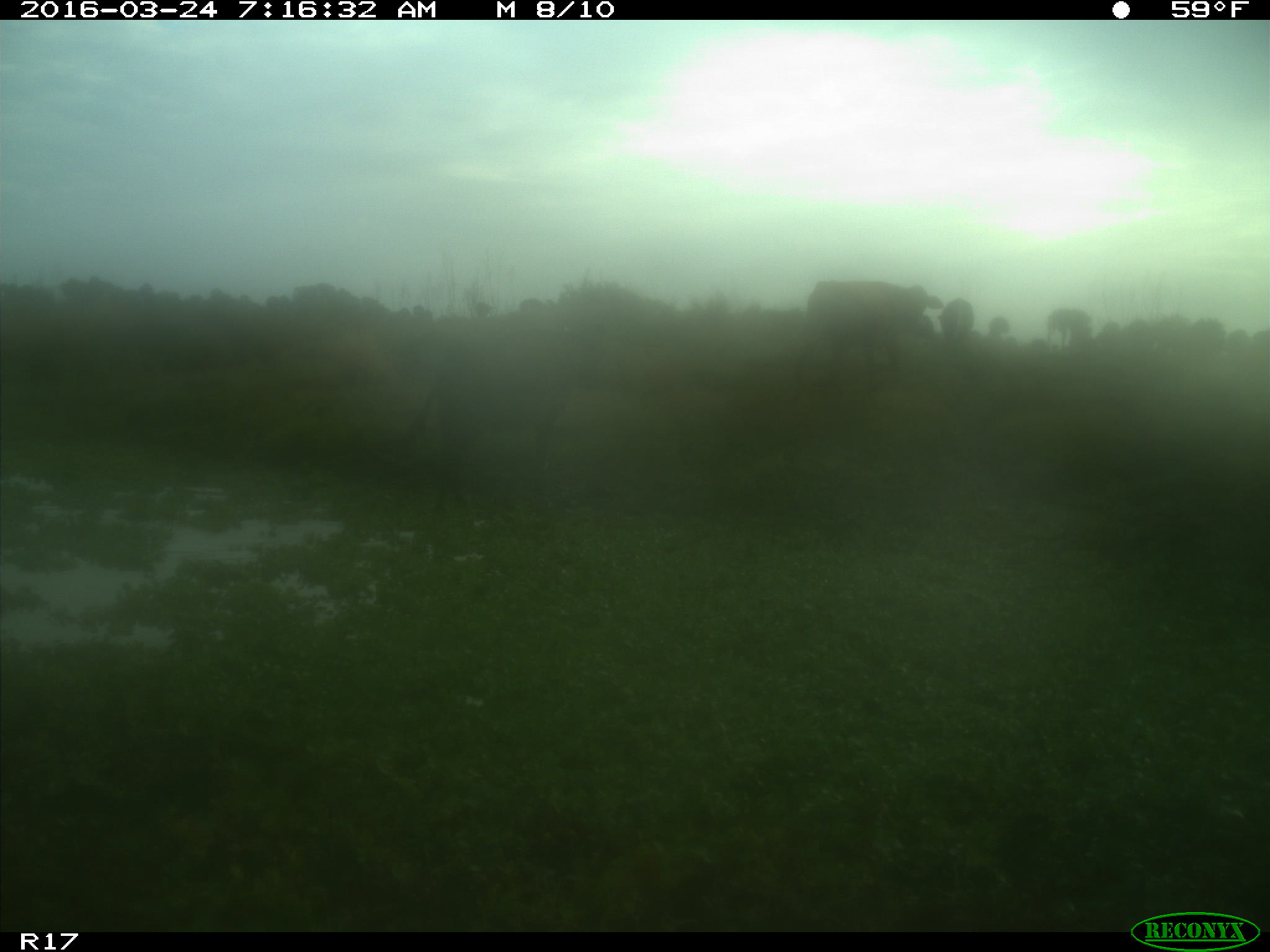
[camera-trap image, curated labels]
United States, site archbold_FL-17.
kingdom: Animalia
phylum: Chordata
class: Mammalia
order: Artiodactyla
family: Bovidae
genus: Bos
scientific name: Bos taurus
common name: domestic cow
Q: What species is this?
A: Bos taurus (domestic cow).